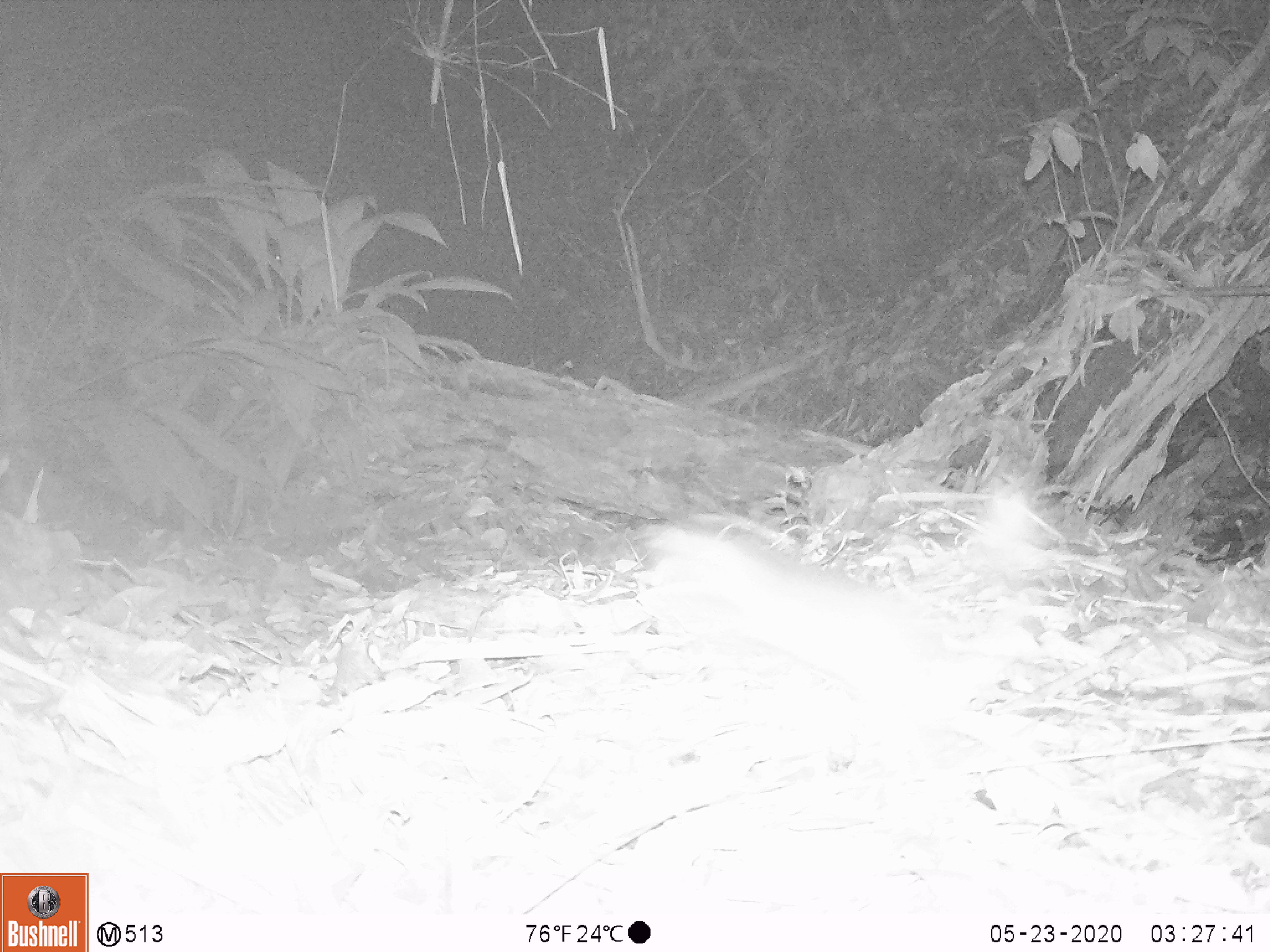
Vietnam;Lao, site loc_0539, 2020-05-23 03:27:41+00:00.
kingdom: Animalia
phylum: Chordata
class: Mammalia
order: Carnivora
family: Mustelidae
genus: Melogale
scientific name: Melogale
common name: ferret badger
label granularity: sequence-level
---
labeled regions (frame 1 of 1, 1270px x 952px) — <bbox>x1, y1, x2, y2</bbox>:
ferret badger: <bbox>642, 490, 1037, 772</bbox>